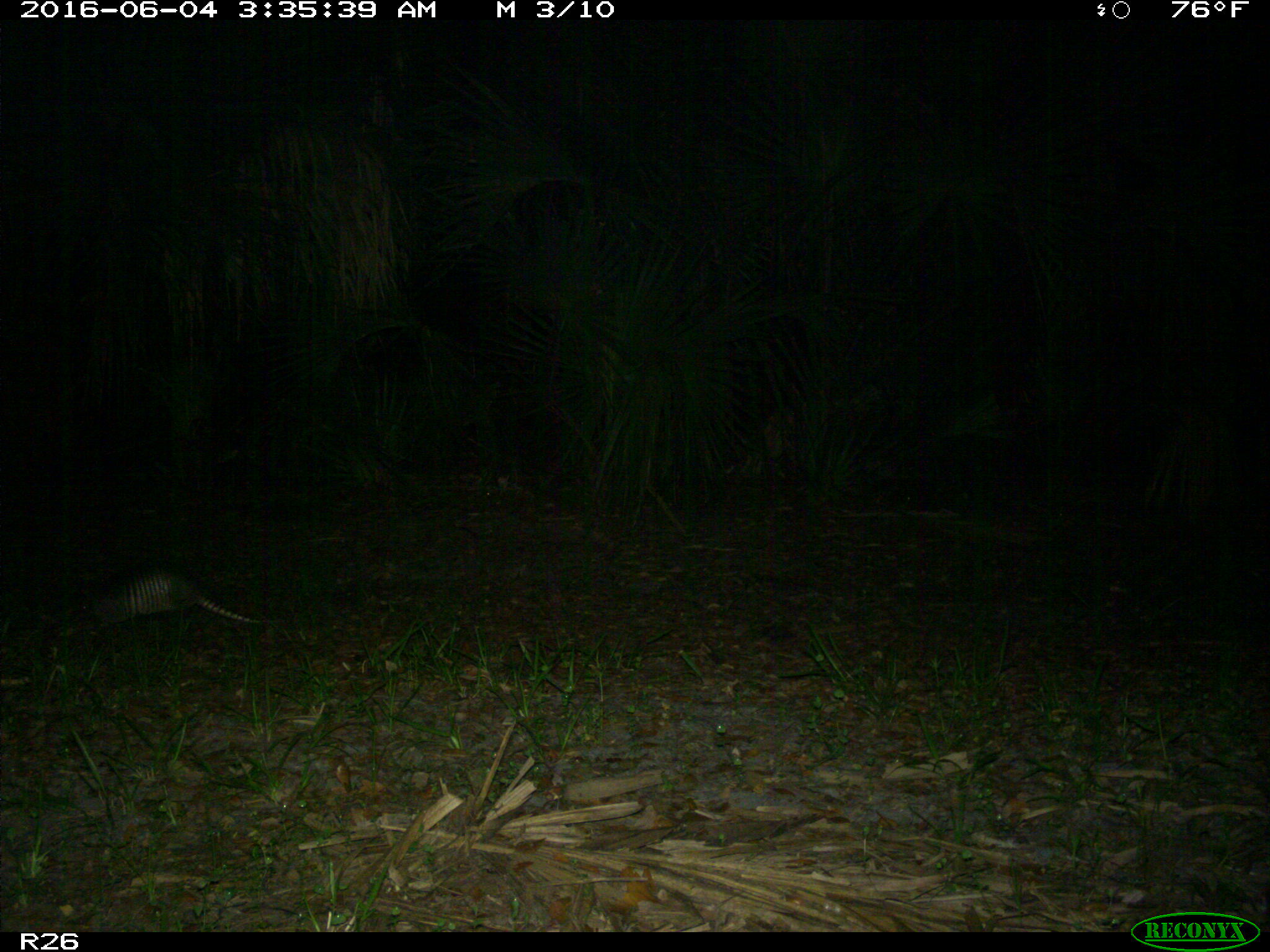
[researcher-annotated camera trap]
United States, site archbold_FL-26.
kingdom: Animalia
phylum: Chordata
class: Mammalia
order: Cingulata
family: Dasypodidae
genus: Dasypus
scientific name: Dasypus novemcinctus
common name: nine-banded armadillo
Dasypus novemcinctus (nine-banded armadillo).